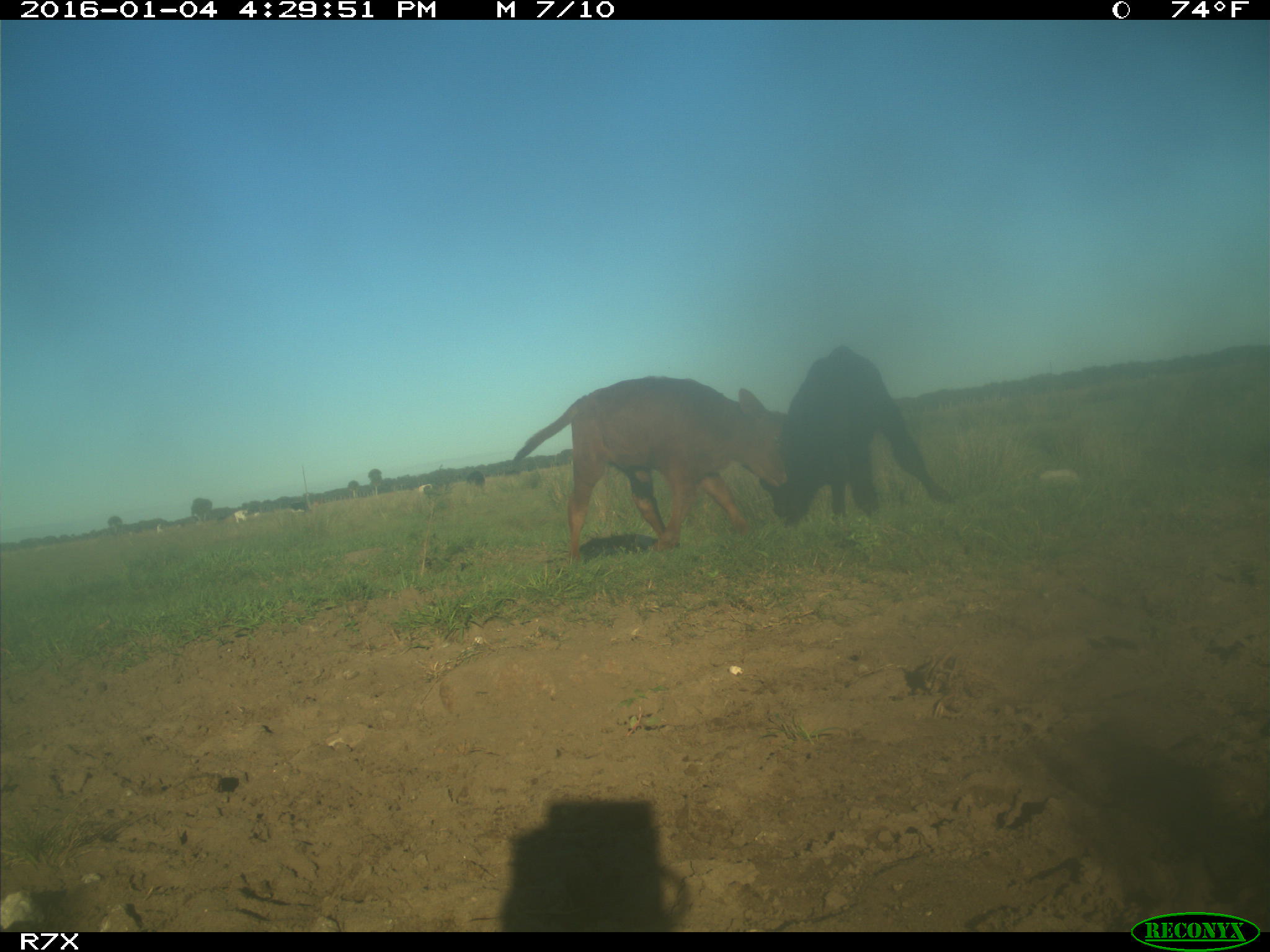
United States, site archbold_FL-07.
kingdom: Animalia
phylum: Chordata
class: Mammalia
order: Artiodactyla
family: Bovidae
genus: Bos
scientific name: Bos taurus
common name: domestic cow